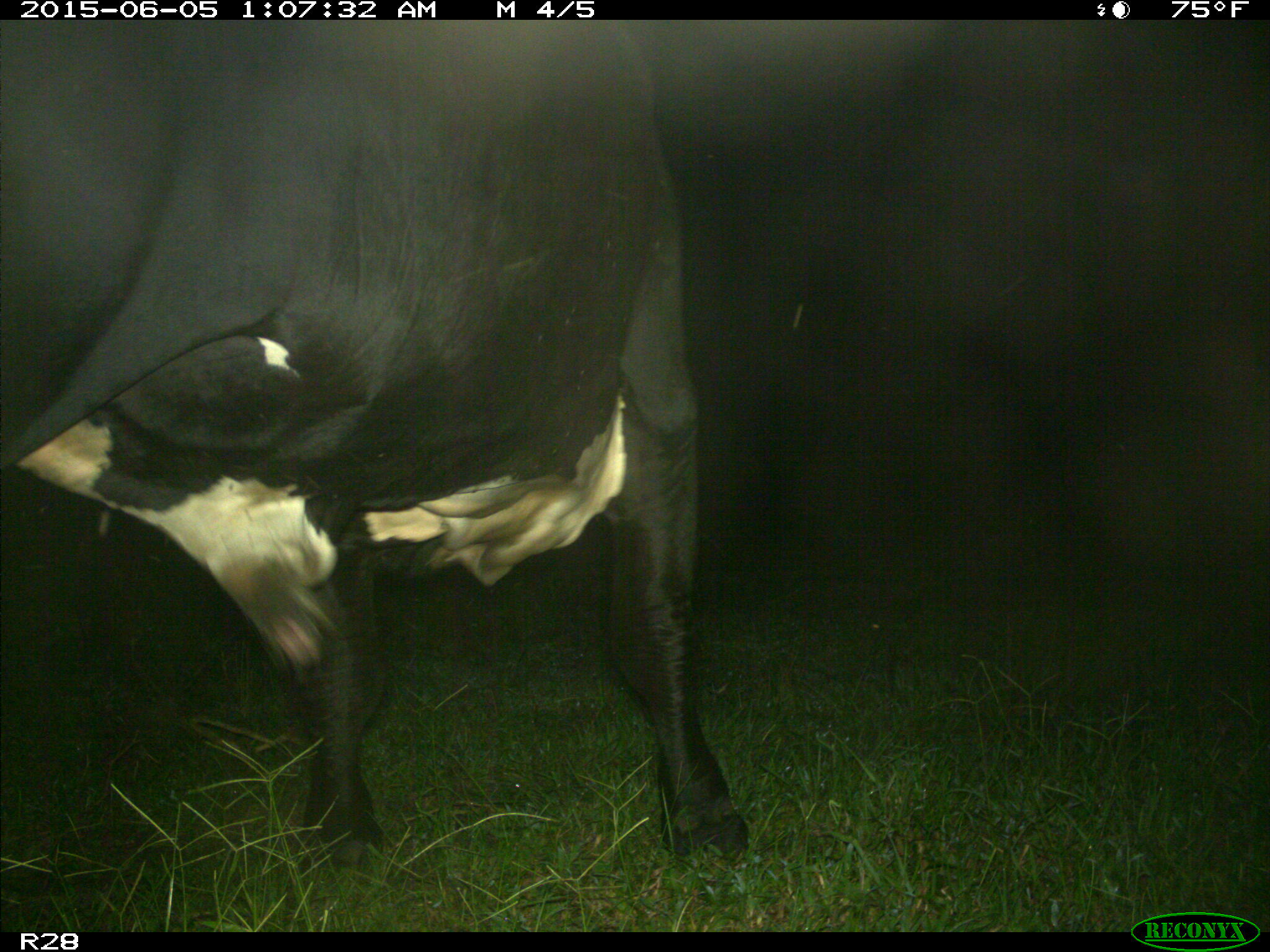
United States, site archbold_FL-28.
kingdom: Animalia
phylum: Chordata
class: Mammalia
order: Artiodactyla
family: Bovidae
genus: Bos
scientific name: Bos taurus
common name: domestic cow